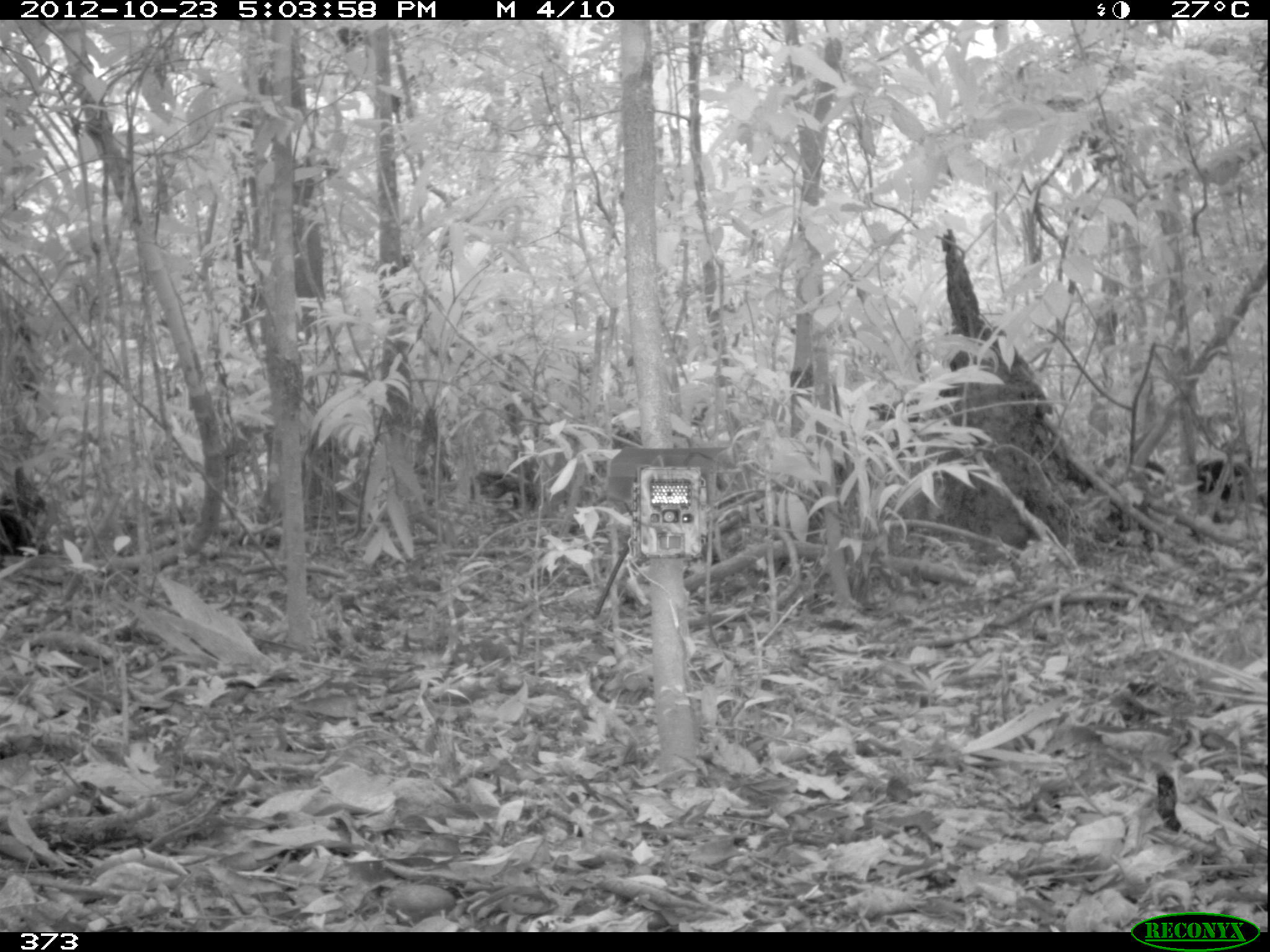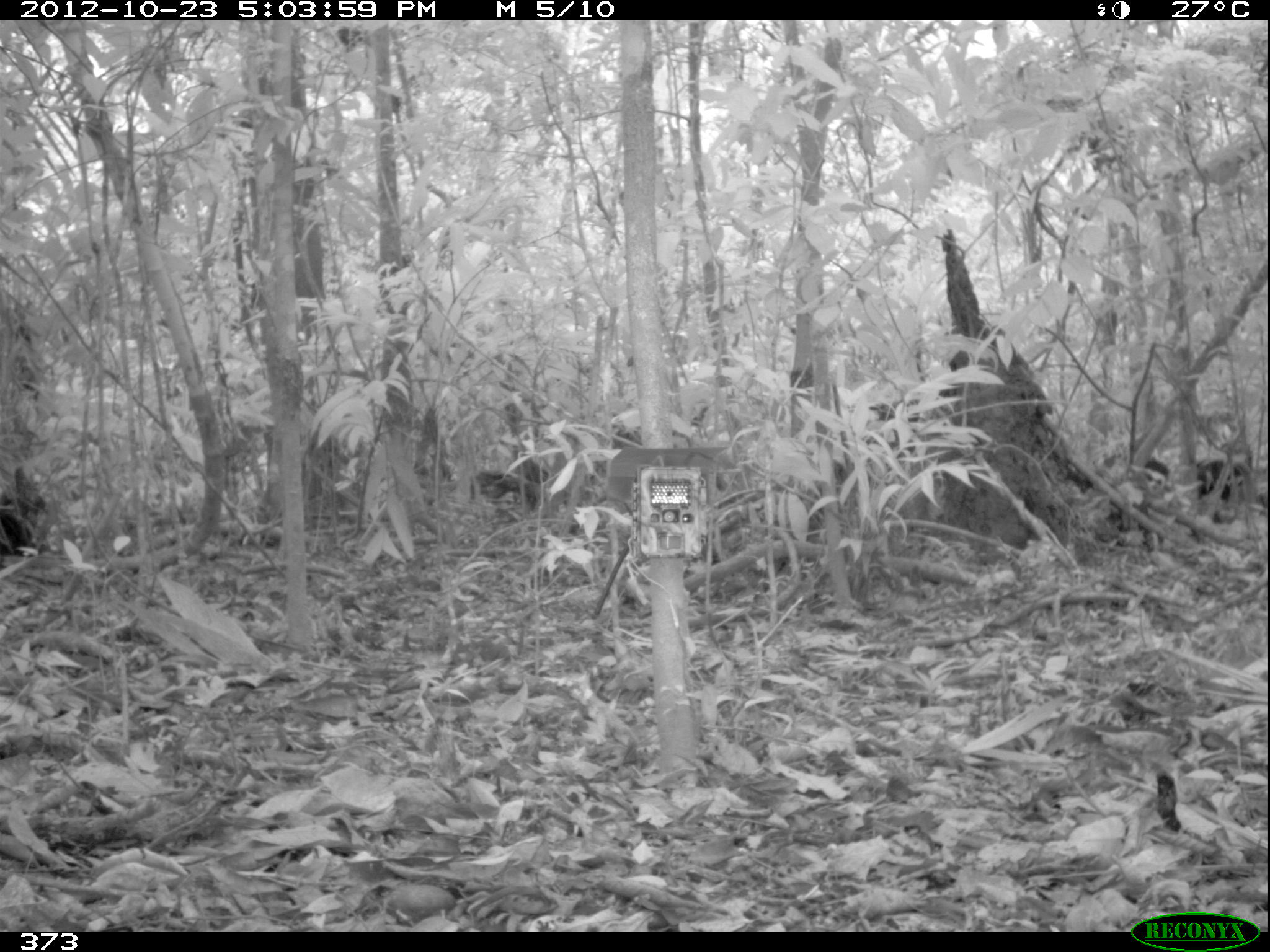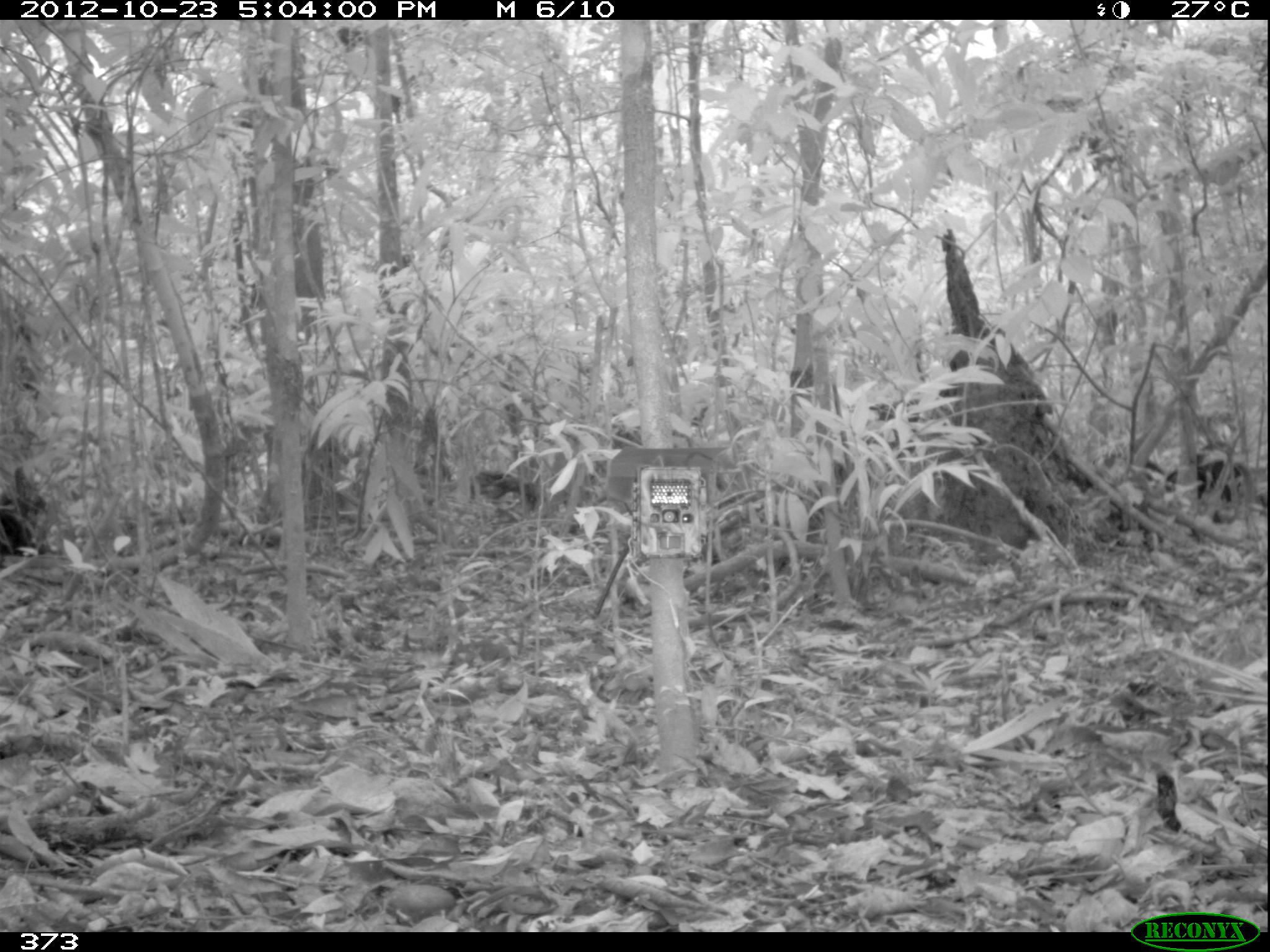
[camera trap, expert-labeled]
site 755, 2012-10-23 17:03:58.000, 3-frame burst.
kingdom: Animalia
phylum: Chordata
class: Mammalia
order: Artiodactyla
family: Tayassuidae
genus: Tayassu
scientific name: Tayassu pecari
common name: white-lipped peccary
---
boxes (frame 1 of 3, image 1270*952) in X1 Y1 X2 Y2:
tayassu pecari: 1199 456 1254 512